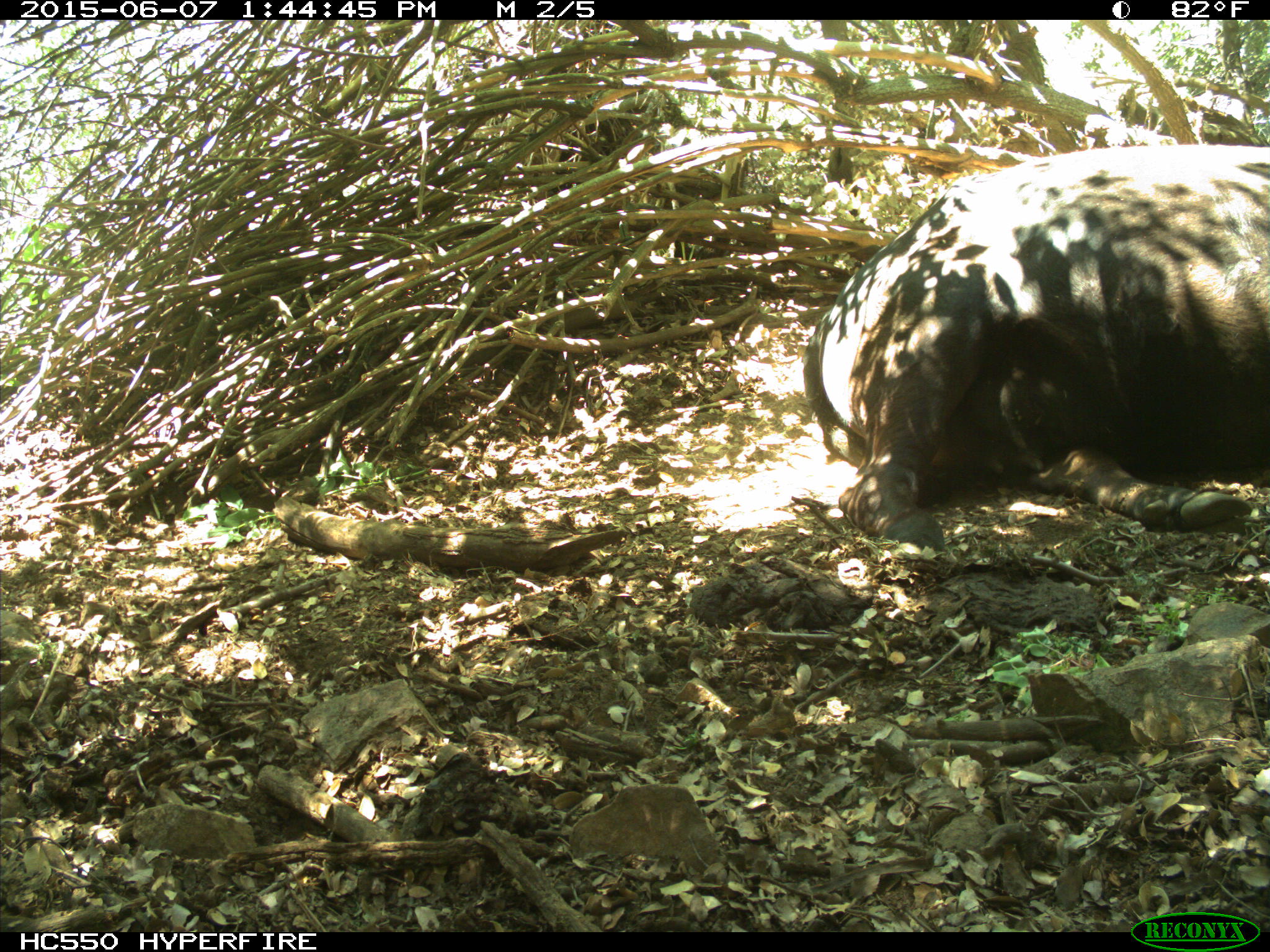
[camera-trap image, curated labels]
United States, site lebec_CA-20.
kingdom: Animalia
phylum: Chordata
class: Mammalia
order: Artiodactyla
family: Bovidae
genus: Bos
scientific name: Bos taurus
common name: domestic cow